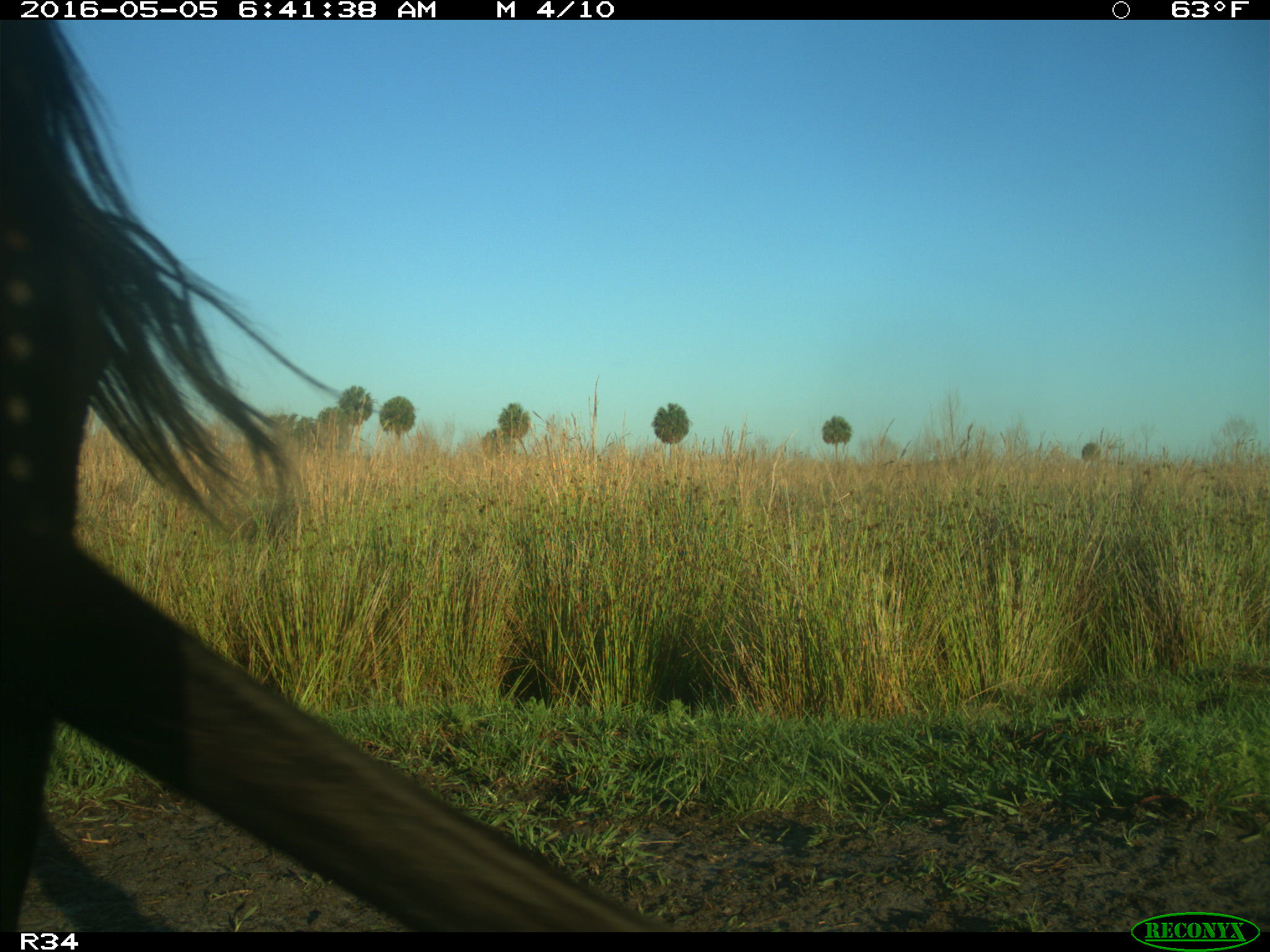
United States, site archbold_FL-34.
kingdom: Animalia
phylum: Chordata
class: Mammalia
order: Artiodactyla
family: Bovidae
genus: Bos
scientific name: Bos taurus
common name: domestic cow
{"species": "Bos taurus (domestic cow)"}